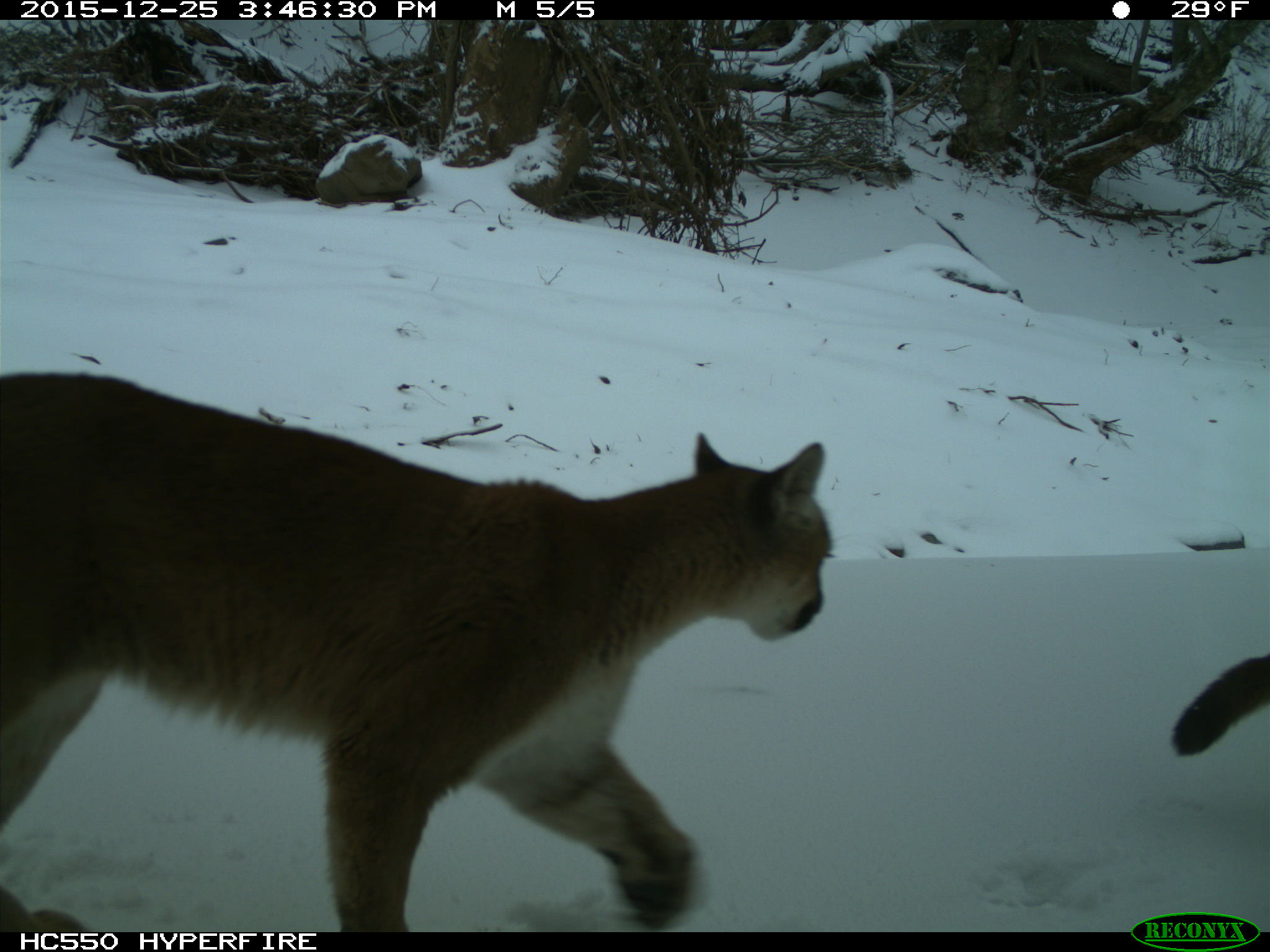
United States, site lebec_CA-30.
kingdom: Animalia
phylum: Chordata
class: Mammalia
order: Carnivora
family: Felidae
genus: Puma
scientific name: Puma concolor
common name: mountain lion